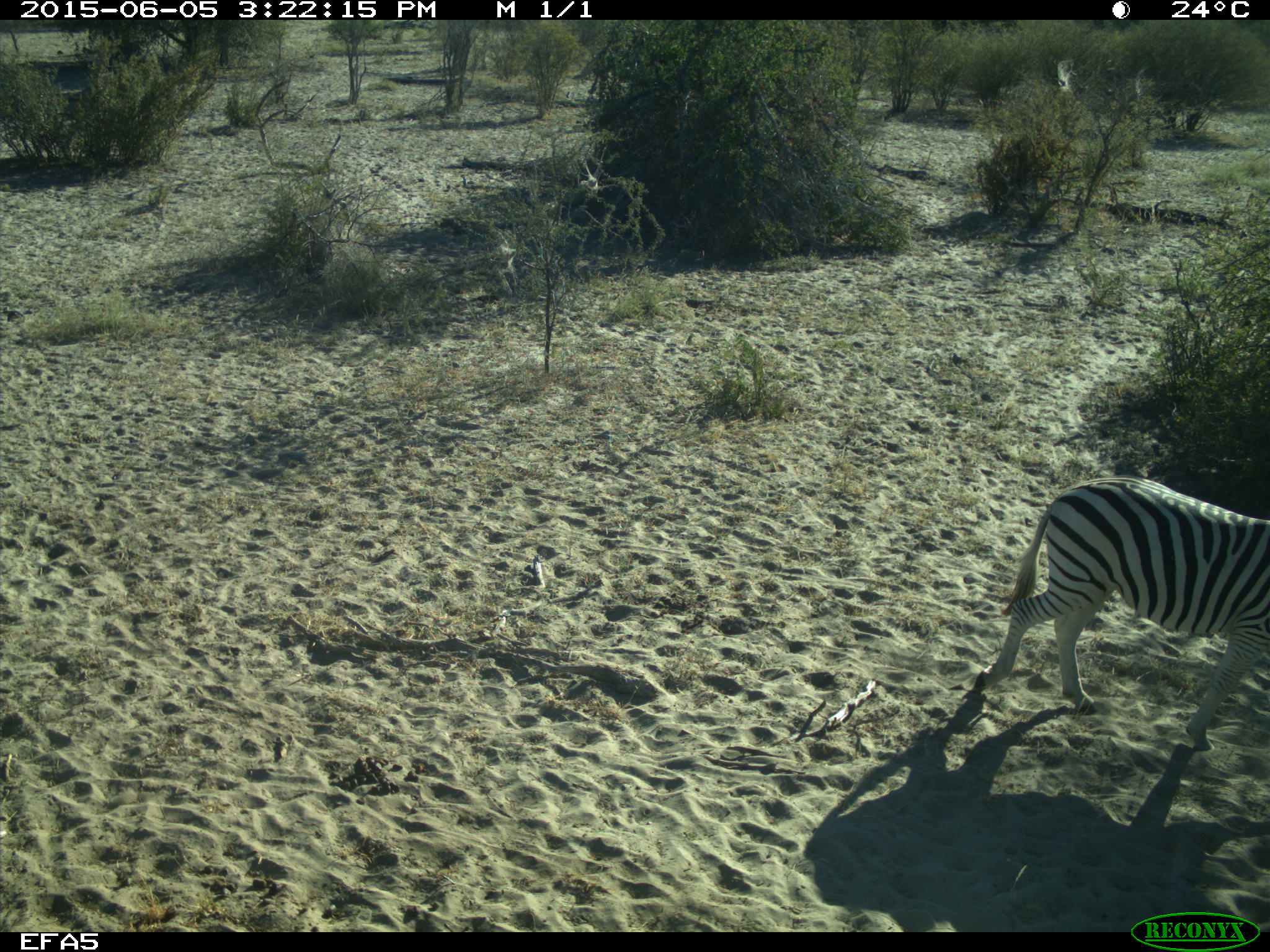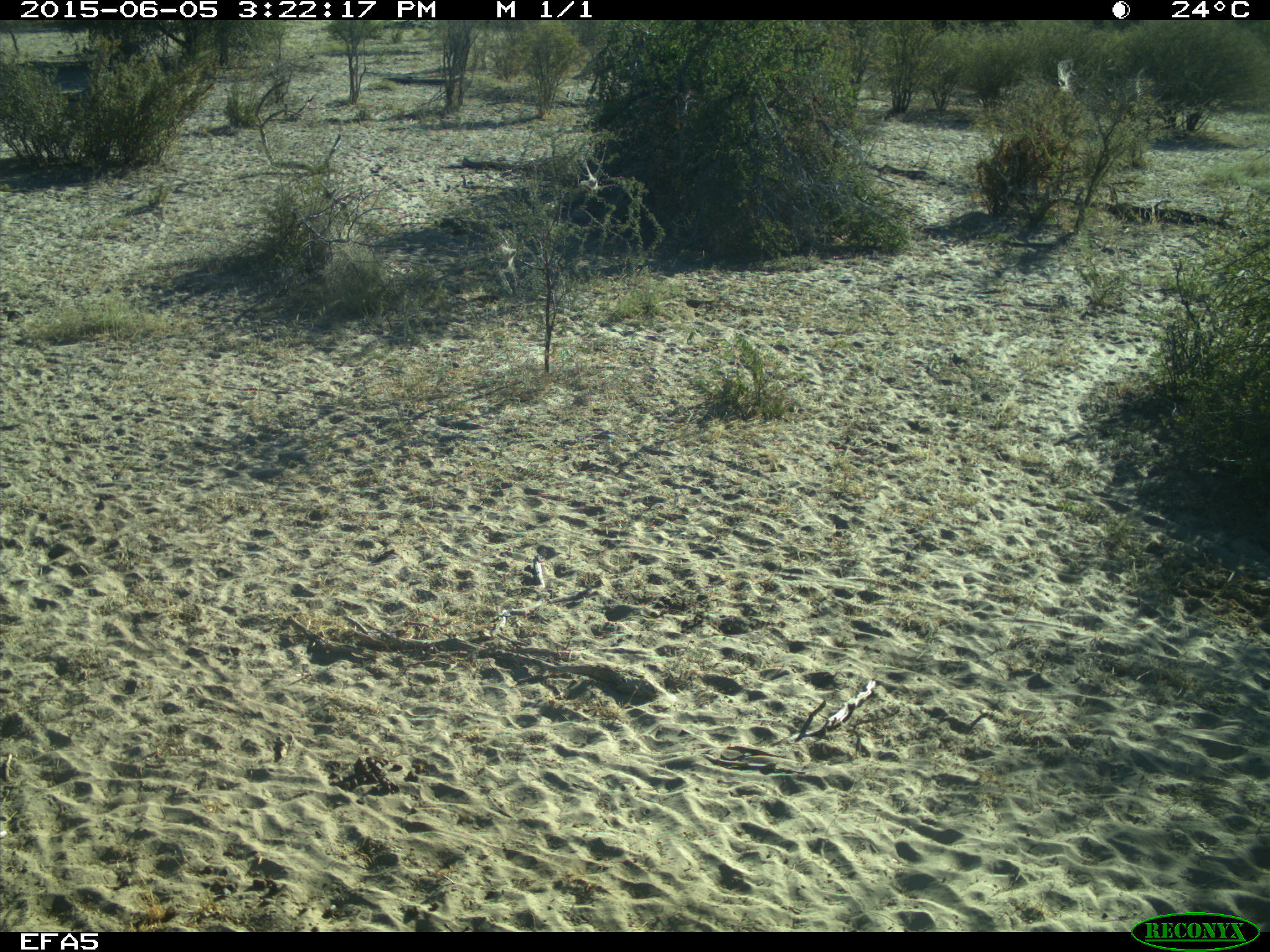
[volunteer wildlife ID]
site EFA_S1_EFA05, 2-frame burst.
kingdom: Animalia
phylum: Chordata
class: Mammalia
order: Perissodactyla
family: Equidae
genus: Equus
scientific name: Equus quagga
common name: plains zebra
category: zebraplains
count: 1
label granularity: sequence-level